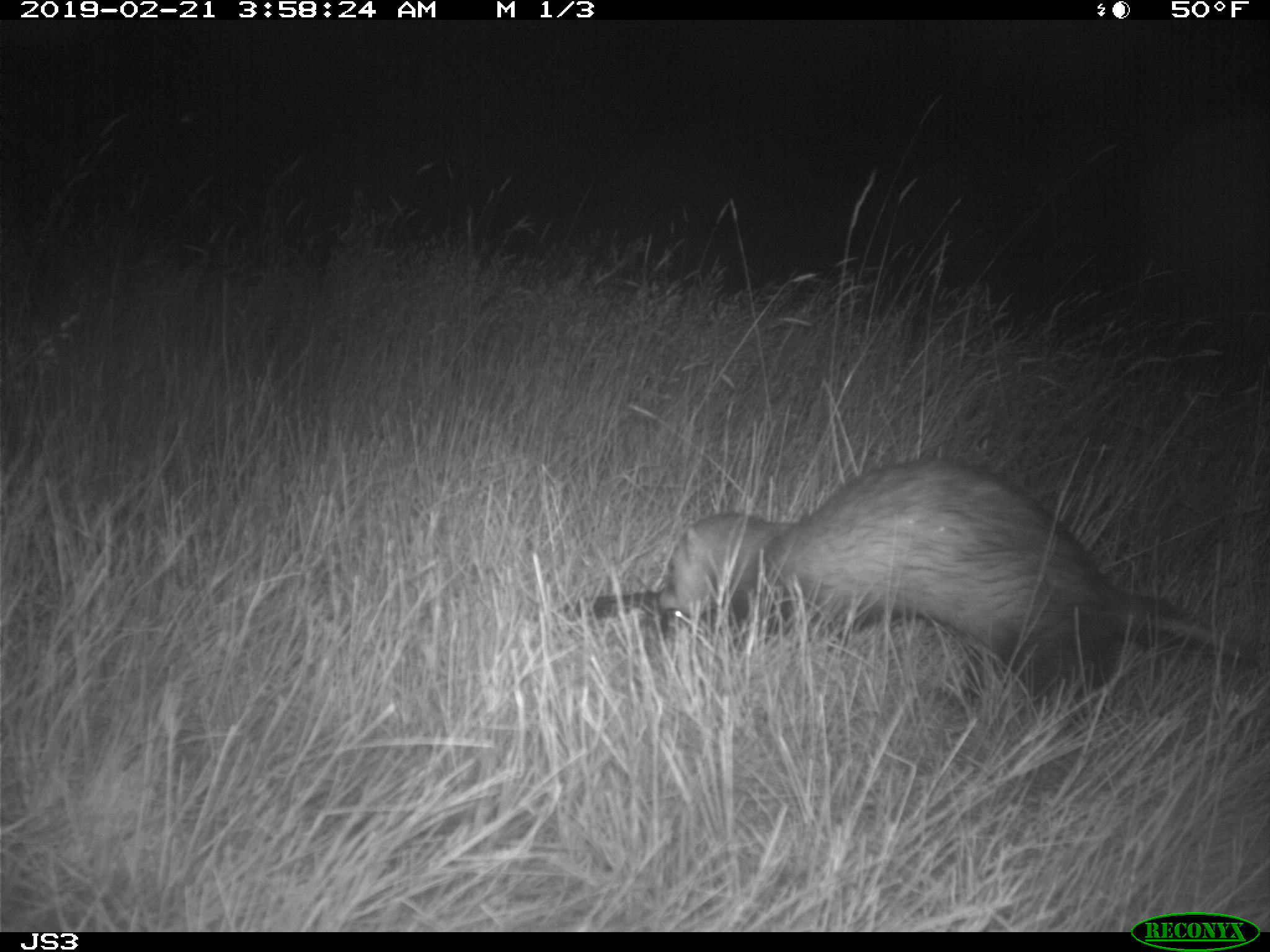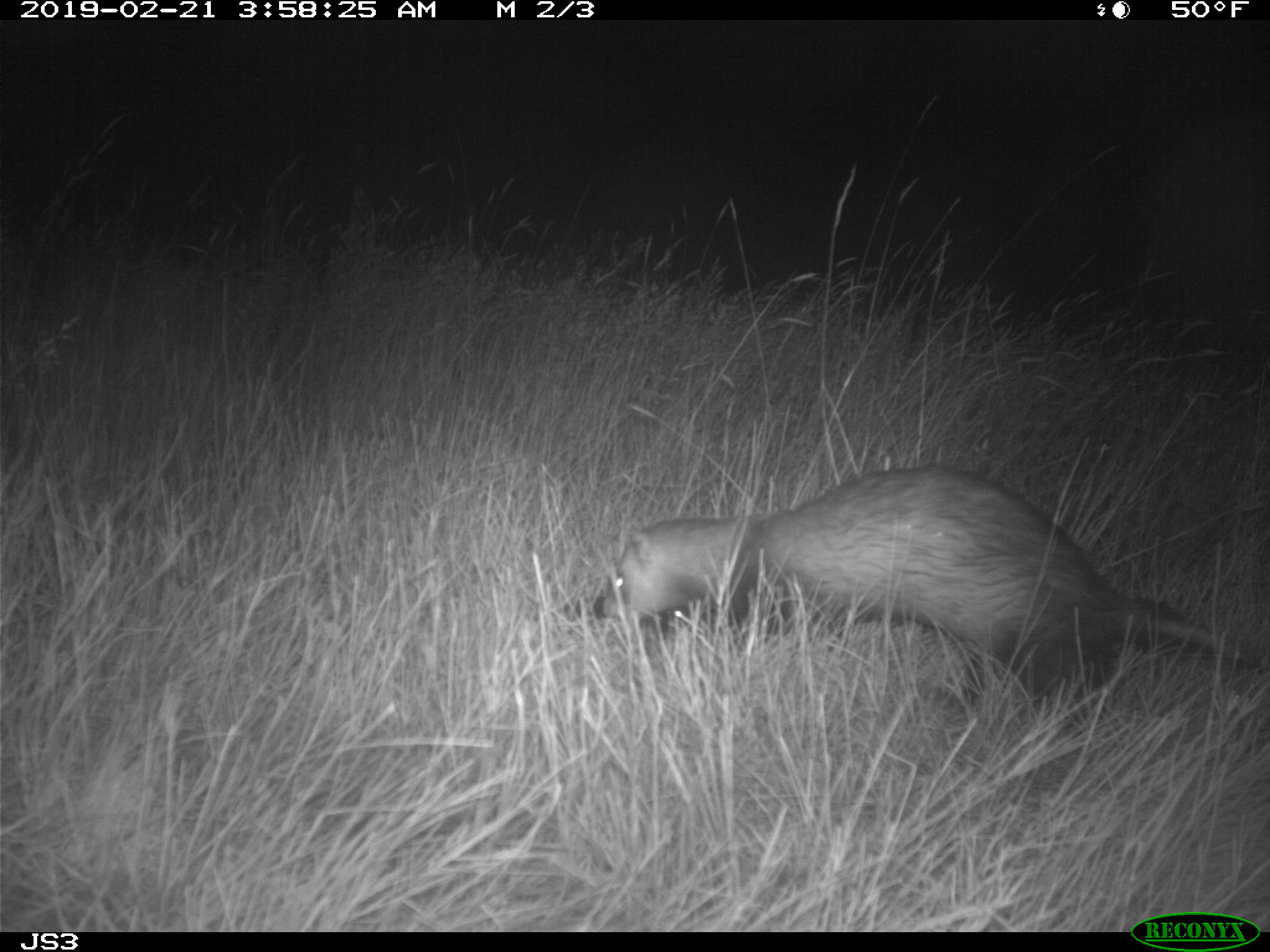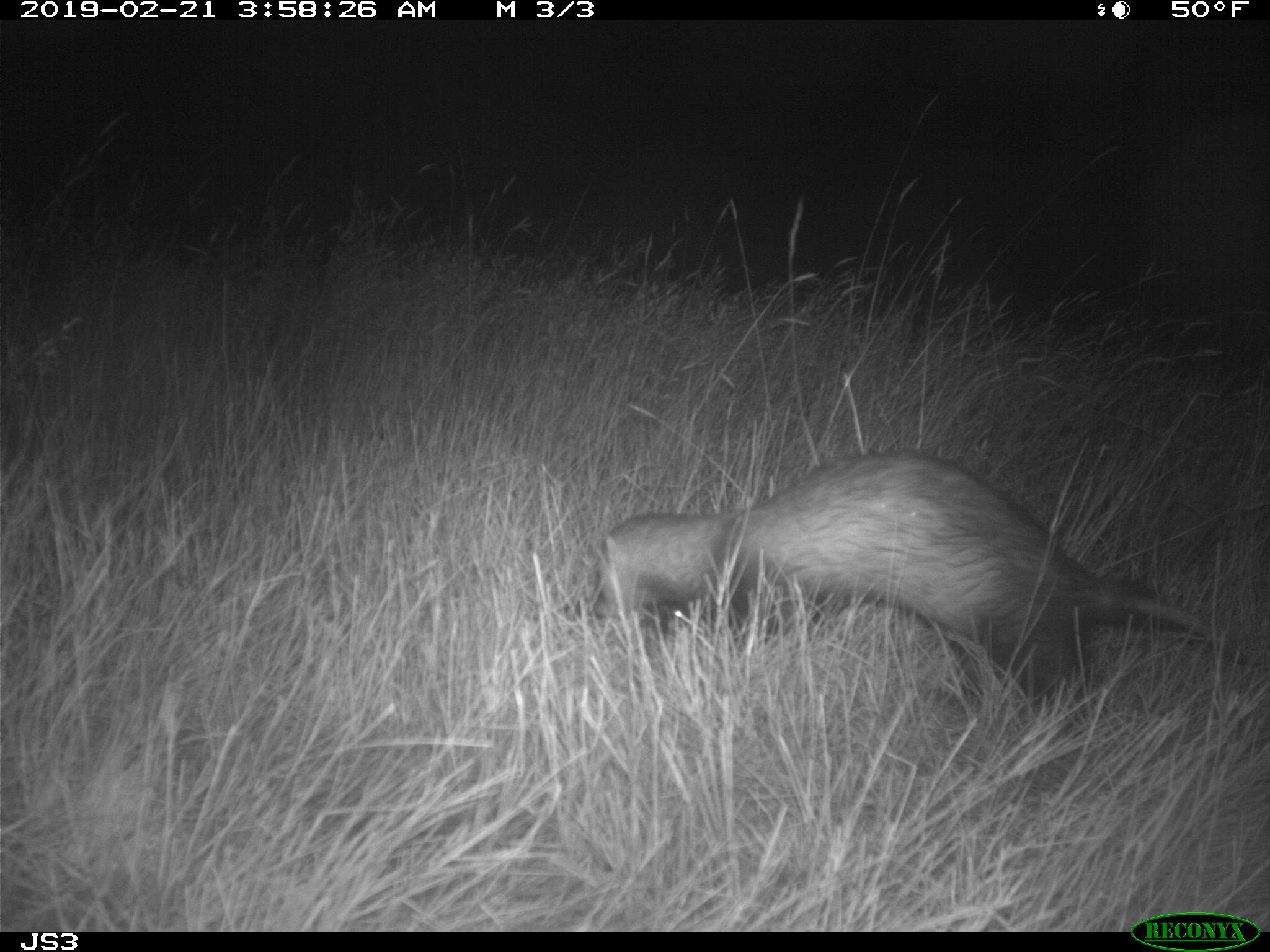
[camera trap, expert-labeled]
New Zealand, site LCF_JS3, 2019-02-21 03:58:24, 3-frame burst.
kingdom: Animalia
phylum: Chordata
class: Mammalia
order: Carnivora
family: Mustelidae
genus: Mustela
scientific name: Mustela furo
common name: ferret